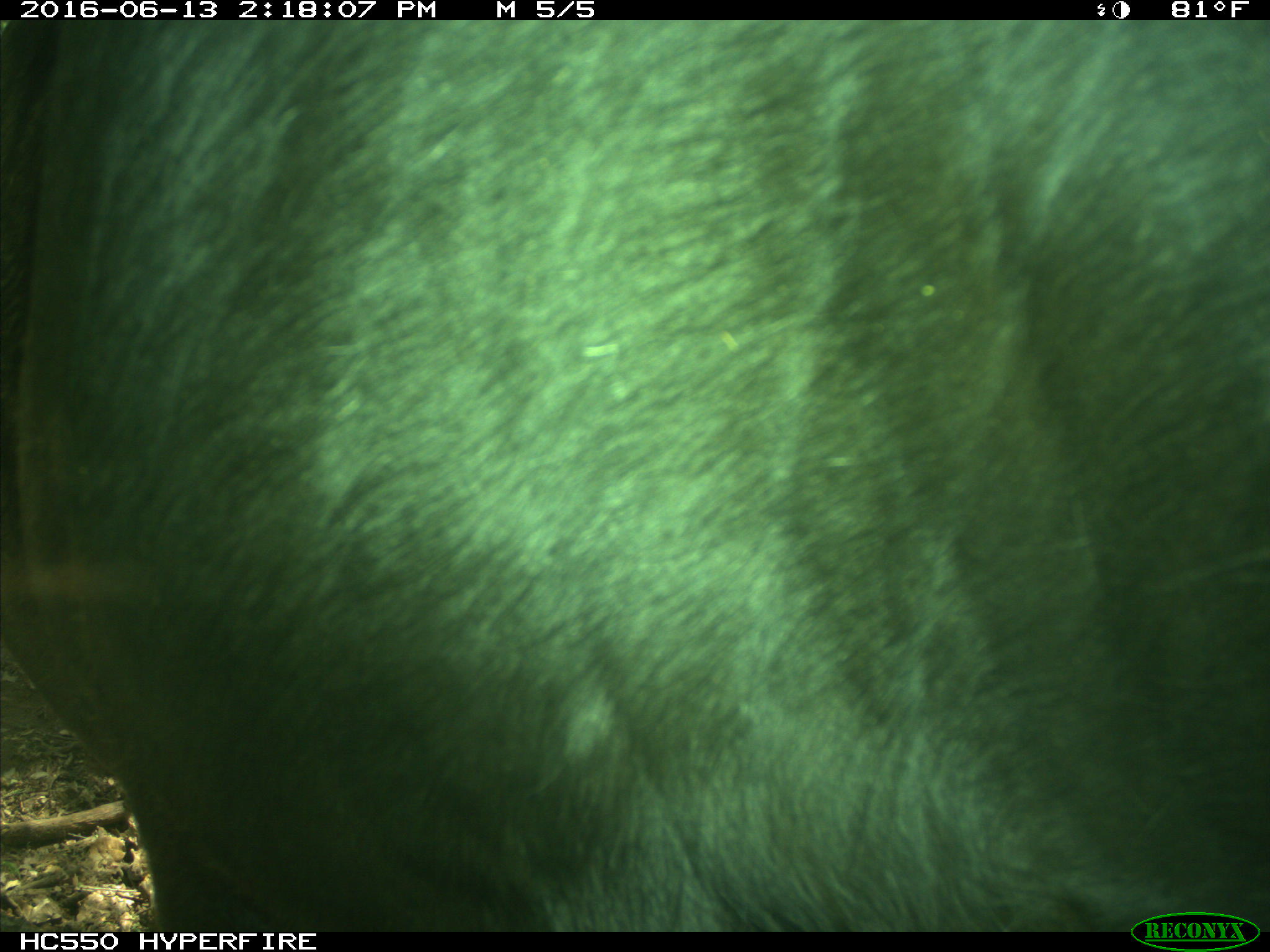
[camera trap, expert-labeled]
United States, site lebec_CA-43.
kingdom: Animalia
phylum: Chordata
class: Mammalia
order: Artiodactyla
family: Bovidae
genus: Bos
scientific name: Bos taurus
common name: domestic cow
Bos taurus (domestic cow).